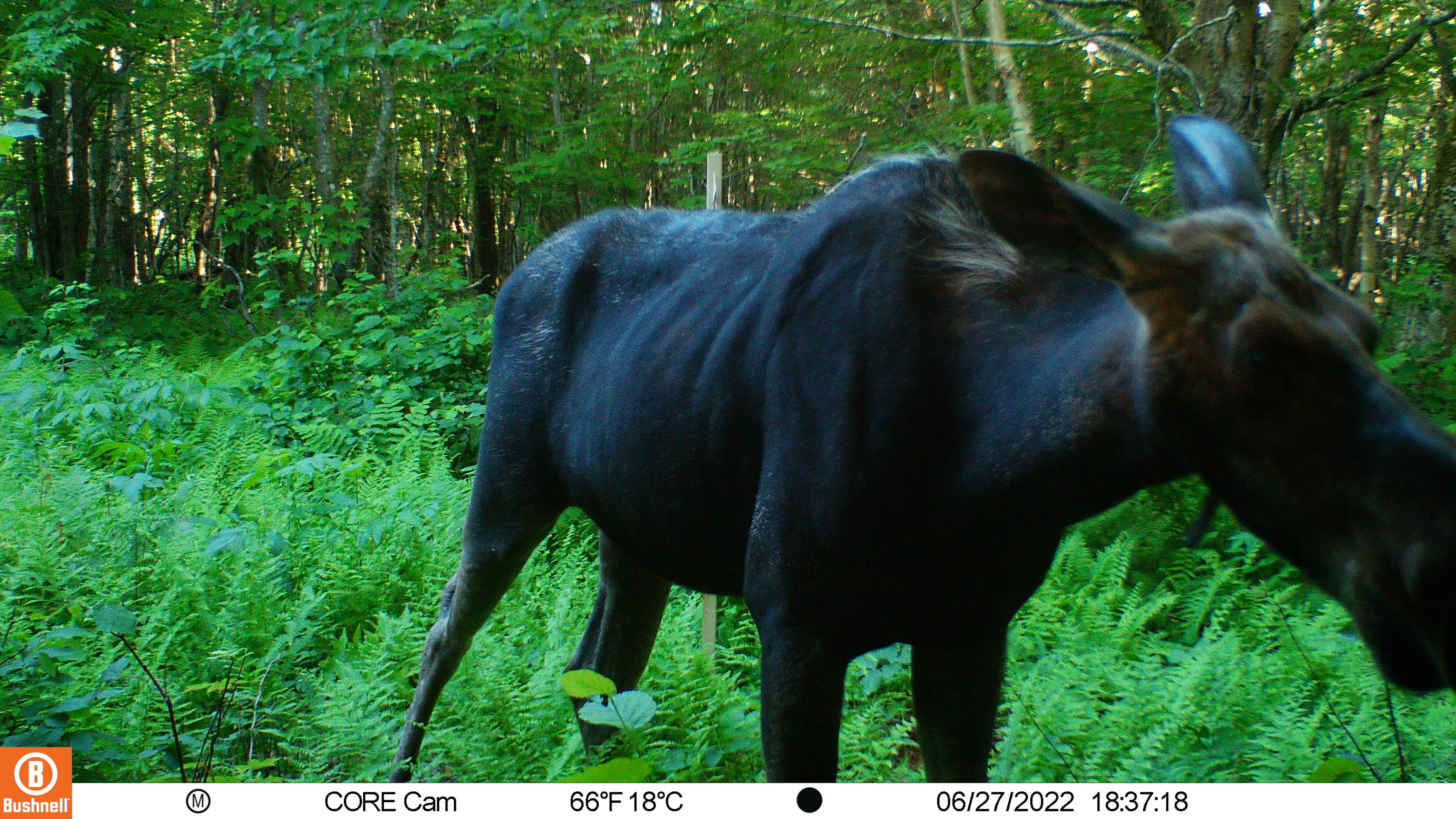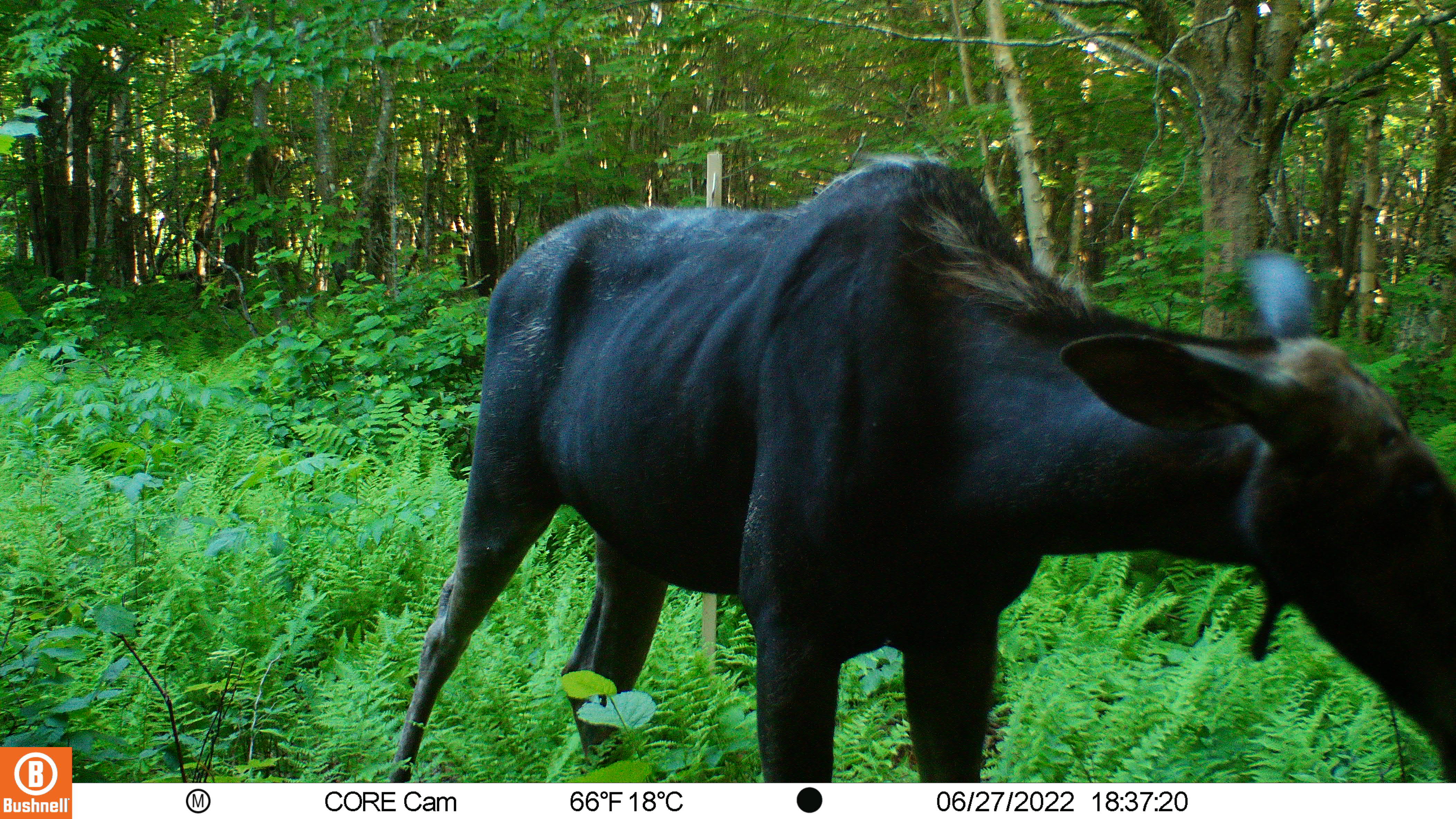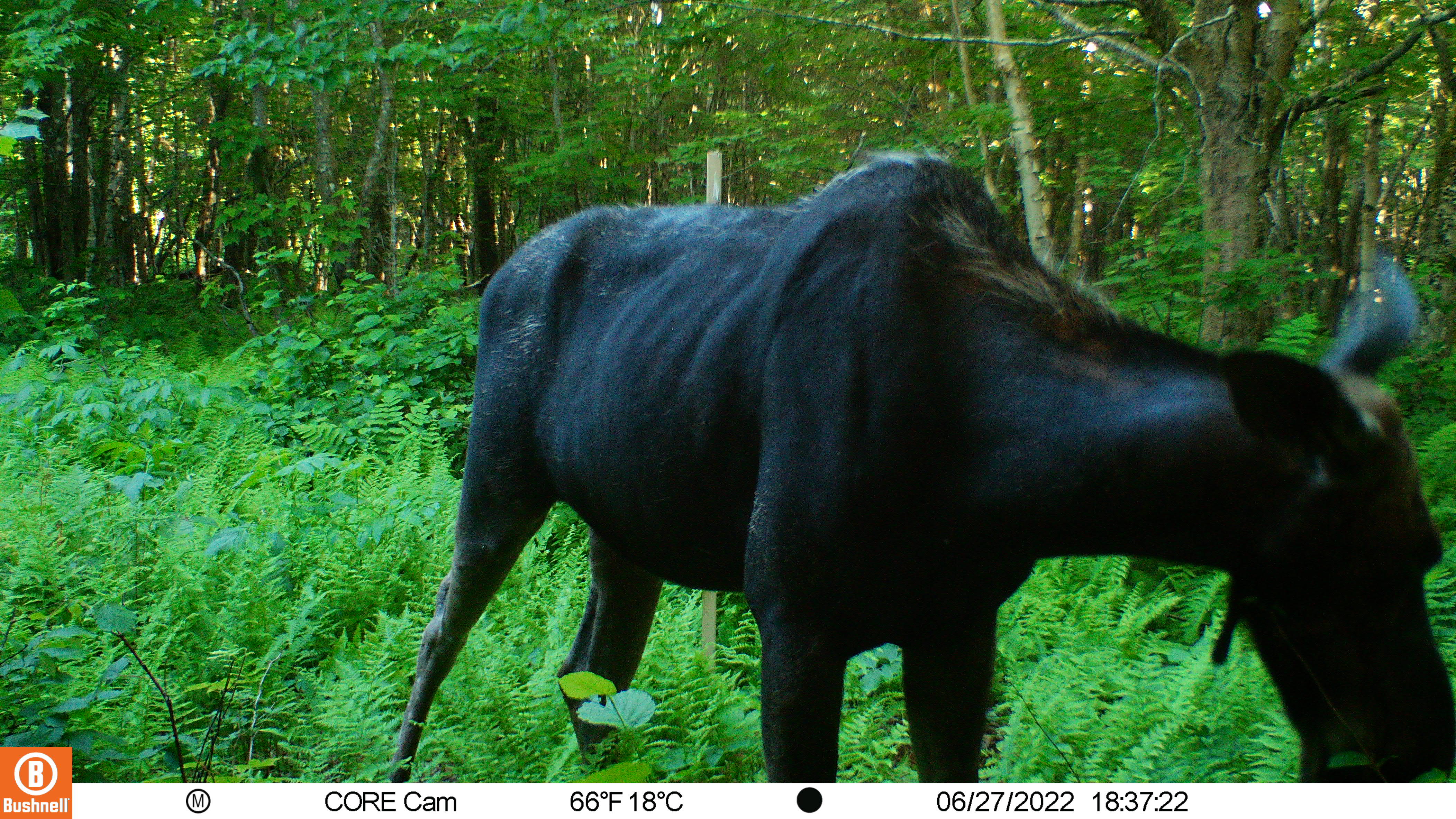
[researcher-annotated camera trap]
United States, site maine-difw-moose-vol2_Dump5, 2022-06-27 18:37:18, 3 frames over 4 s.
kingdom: Animalia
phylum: Chordata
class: Mammalia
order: Artiodactyla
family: Cervidae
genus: Alces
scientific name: Alces alces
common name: moose